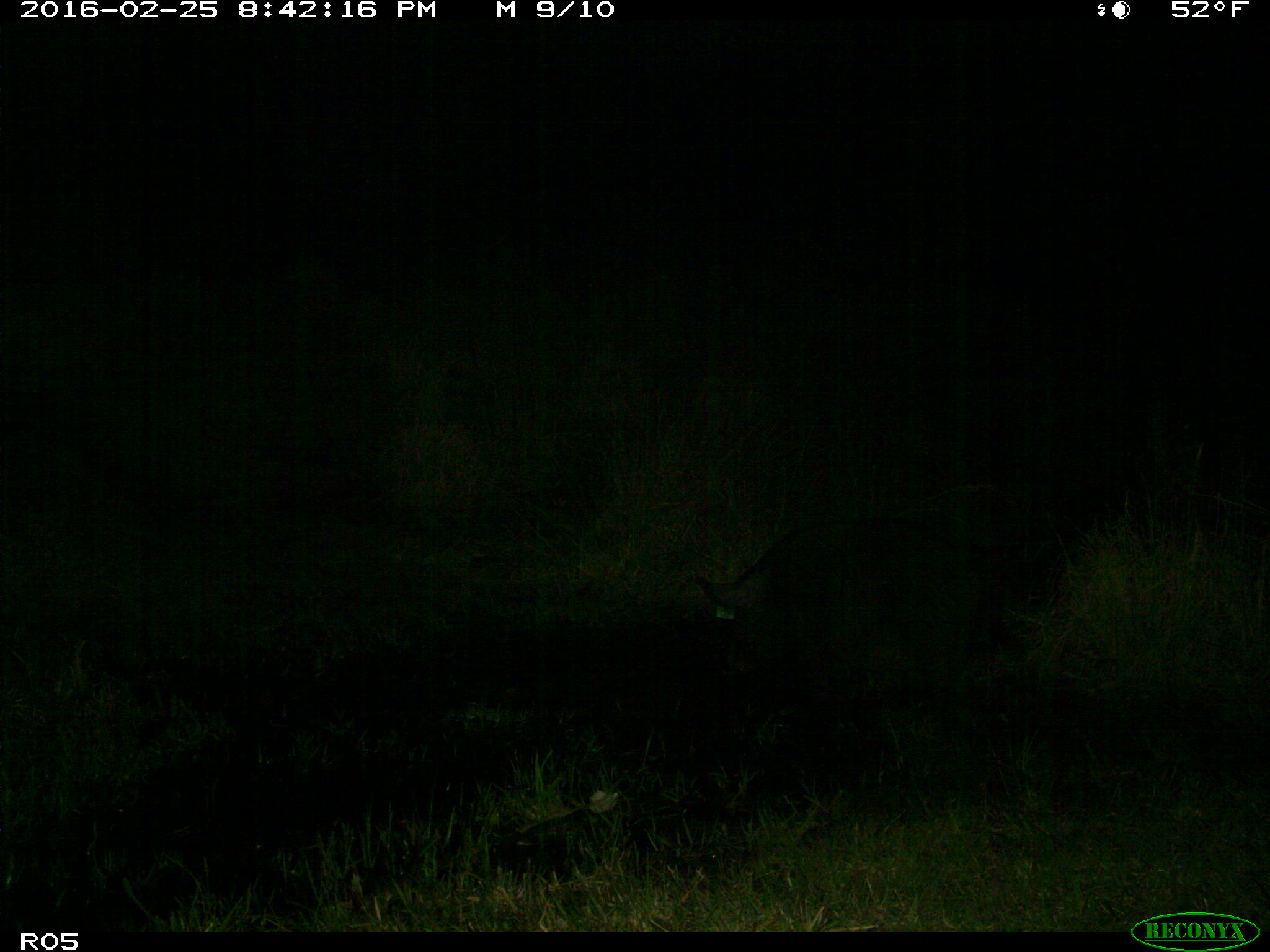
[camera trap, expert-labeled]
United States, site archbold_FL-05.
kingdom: Animalia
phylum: Chordata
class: Mammalia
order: Artiodactyla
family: Suidae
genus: Sus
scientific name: Sus scrofa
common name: wild boar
Sus scrofa (wild boar).